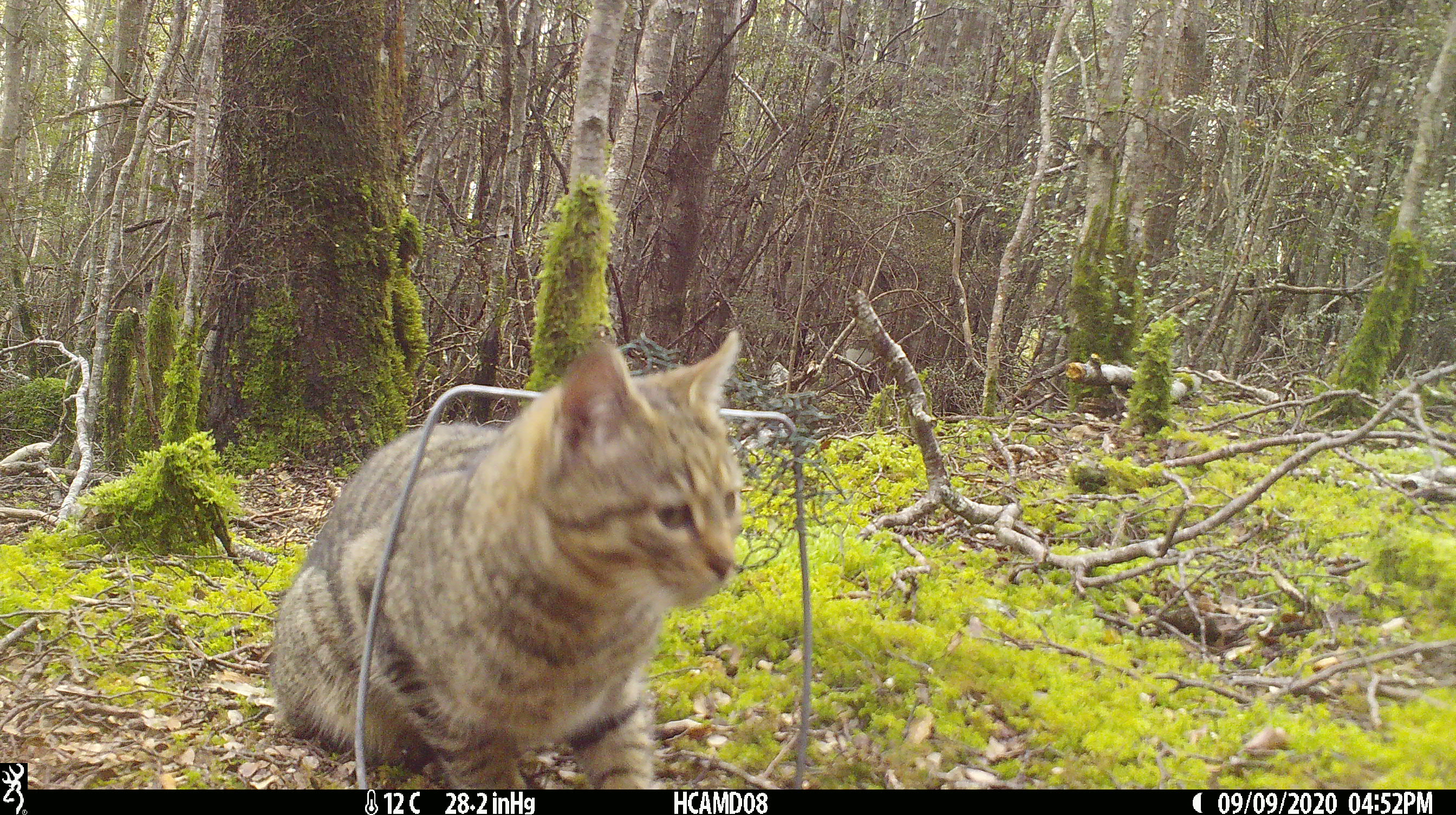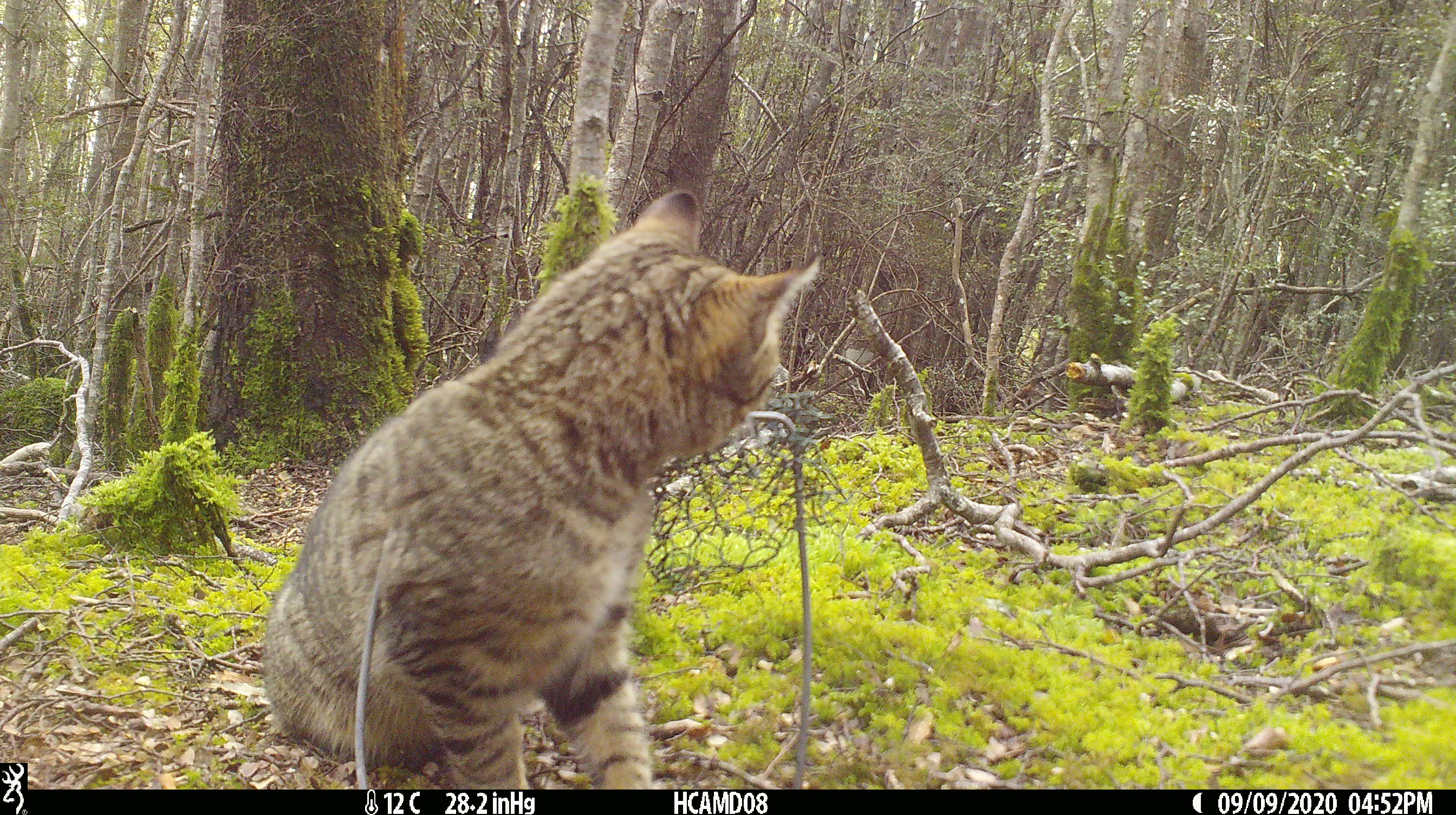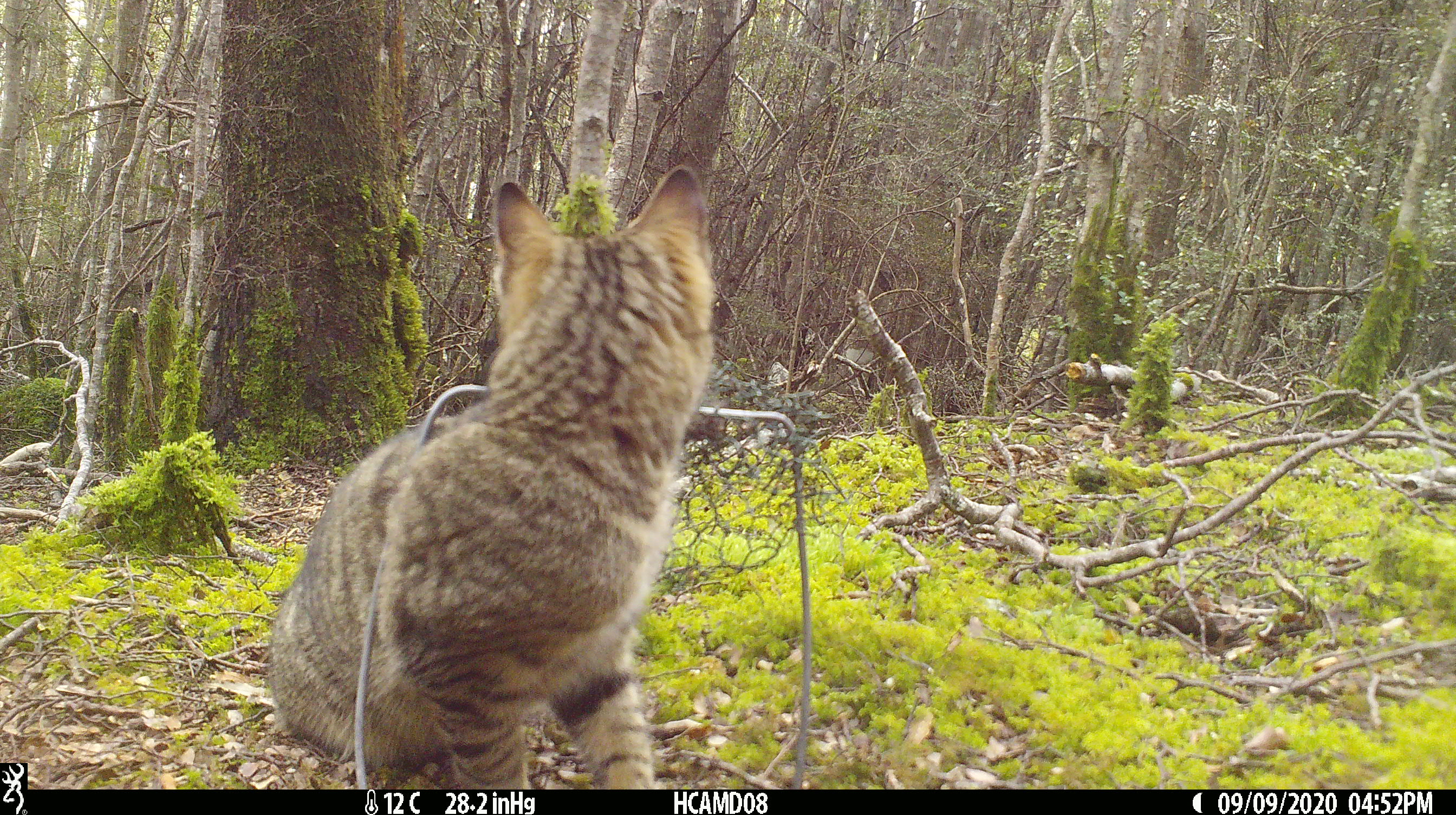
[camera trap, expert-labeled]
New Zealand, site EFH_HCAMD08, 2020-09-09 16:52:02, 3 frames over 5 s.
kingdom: Animalia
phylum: Chordata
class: Mammalia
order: Carnivora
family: Felidae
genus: Felis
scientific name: Felis catus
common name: domestic cat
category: cat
Cat (domestic cat) (Felis catus).